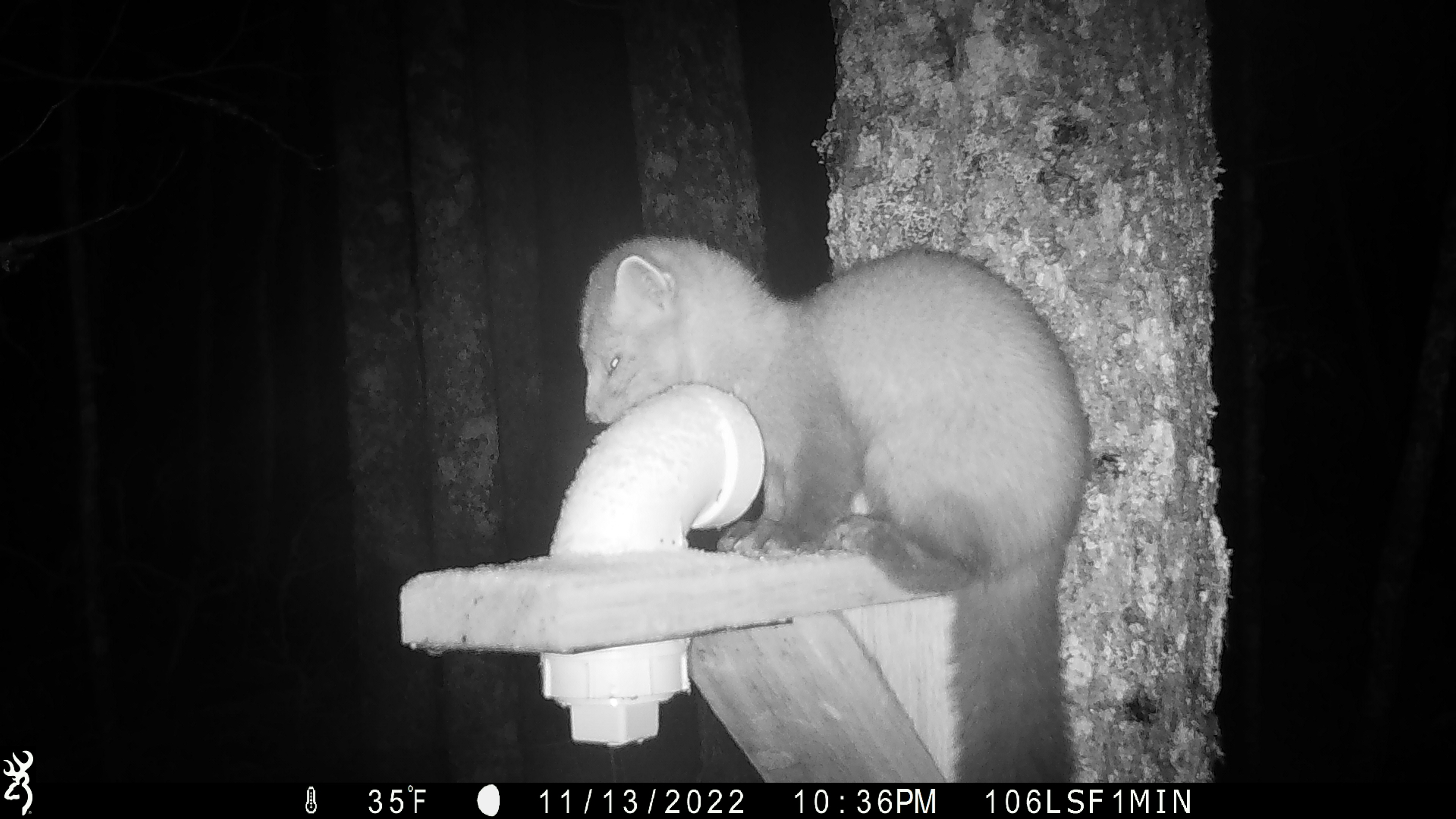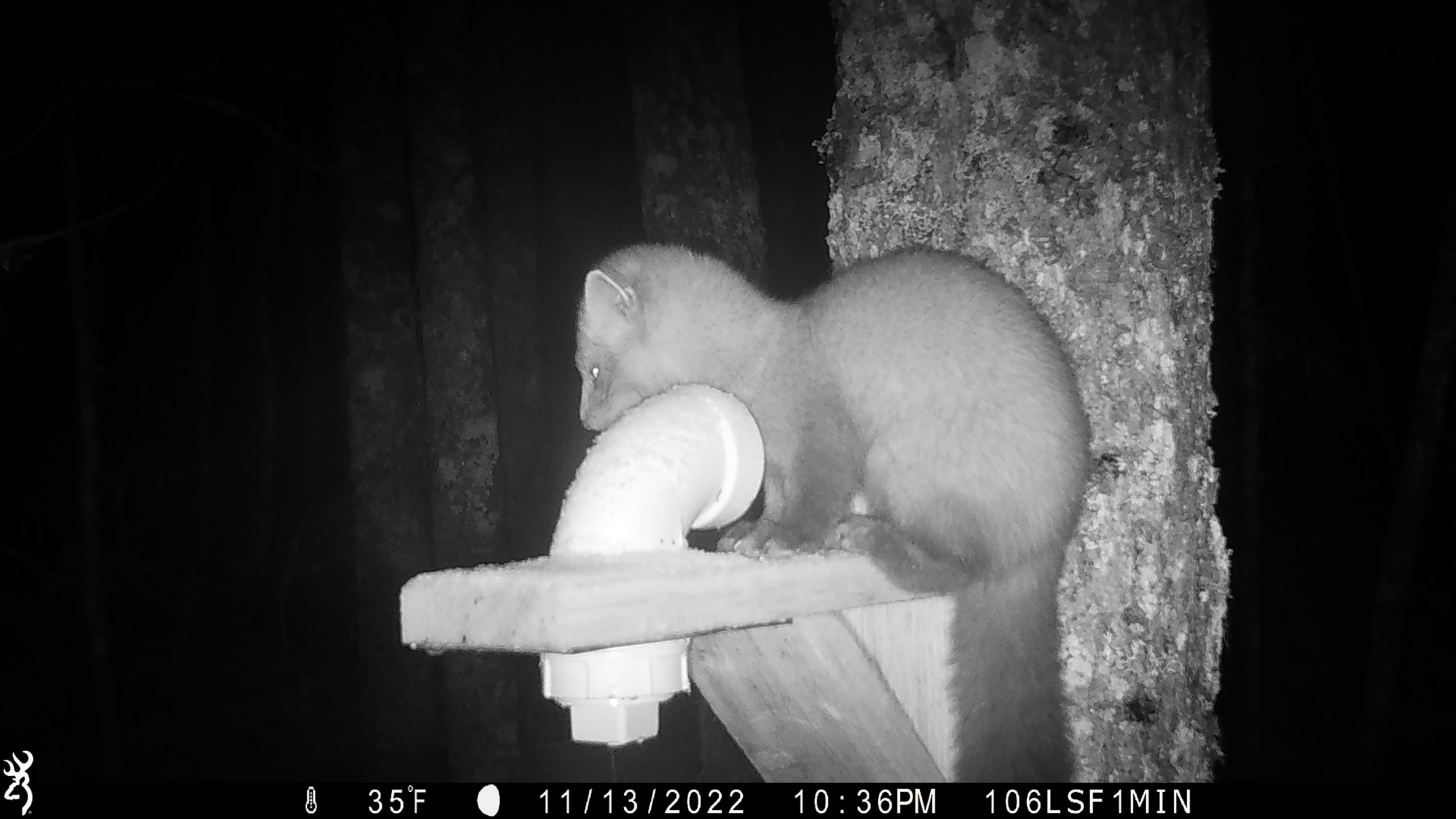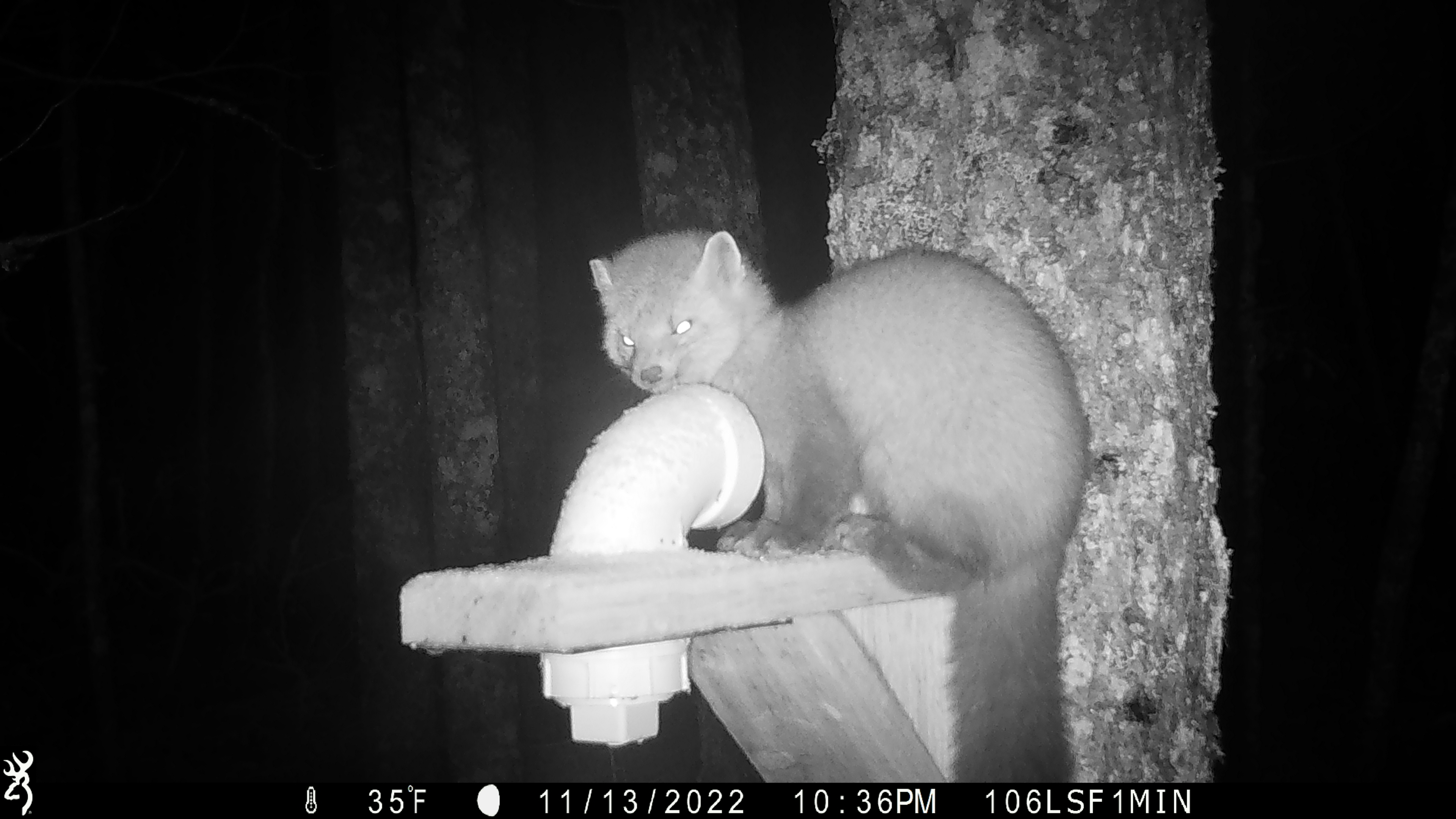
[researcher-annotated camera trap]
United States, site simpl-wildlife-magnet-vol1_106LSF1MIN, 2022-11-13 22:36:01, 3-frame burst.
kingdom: Animalia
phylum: Chordata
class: Mammalia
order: Carnivora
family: Mustelidae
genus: Martes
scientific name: Martes americana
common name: american marten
American marten (Martes americana).